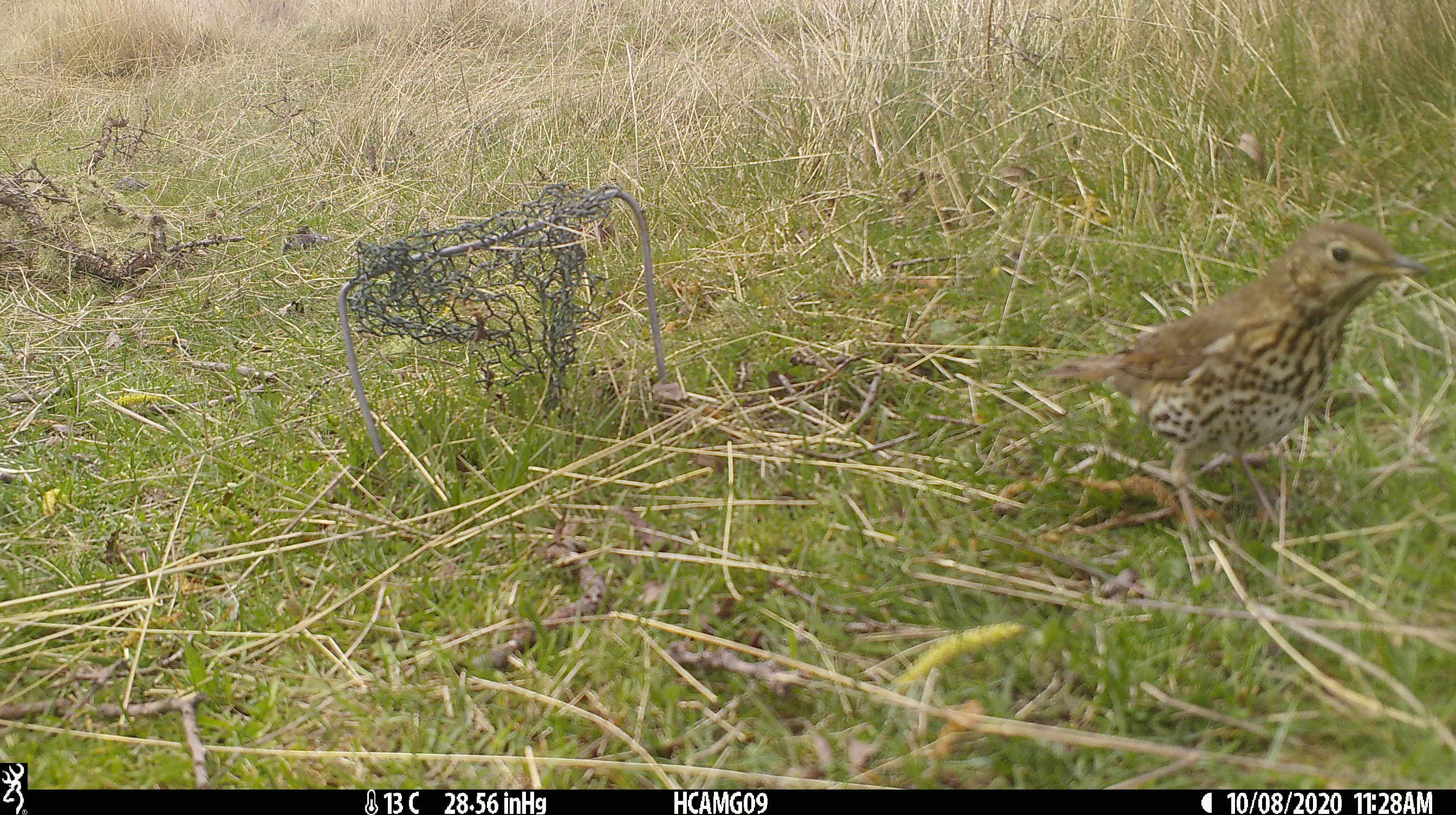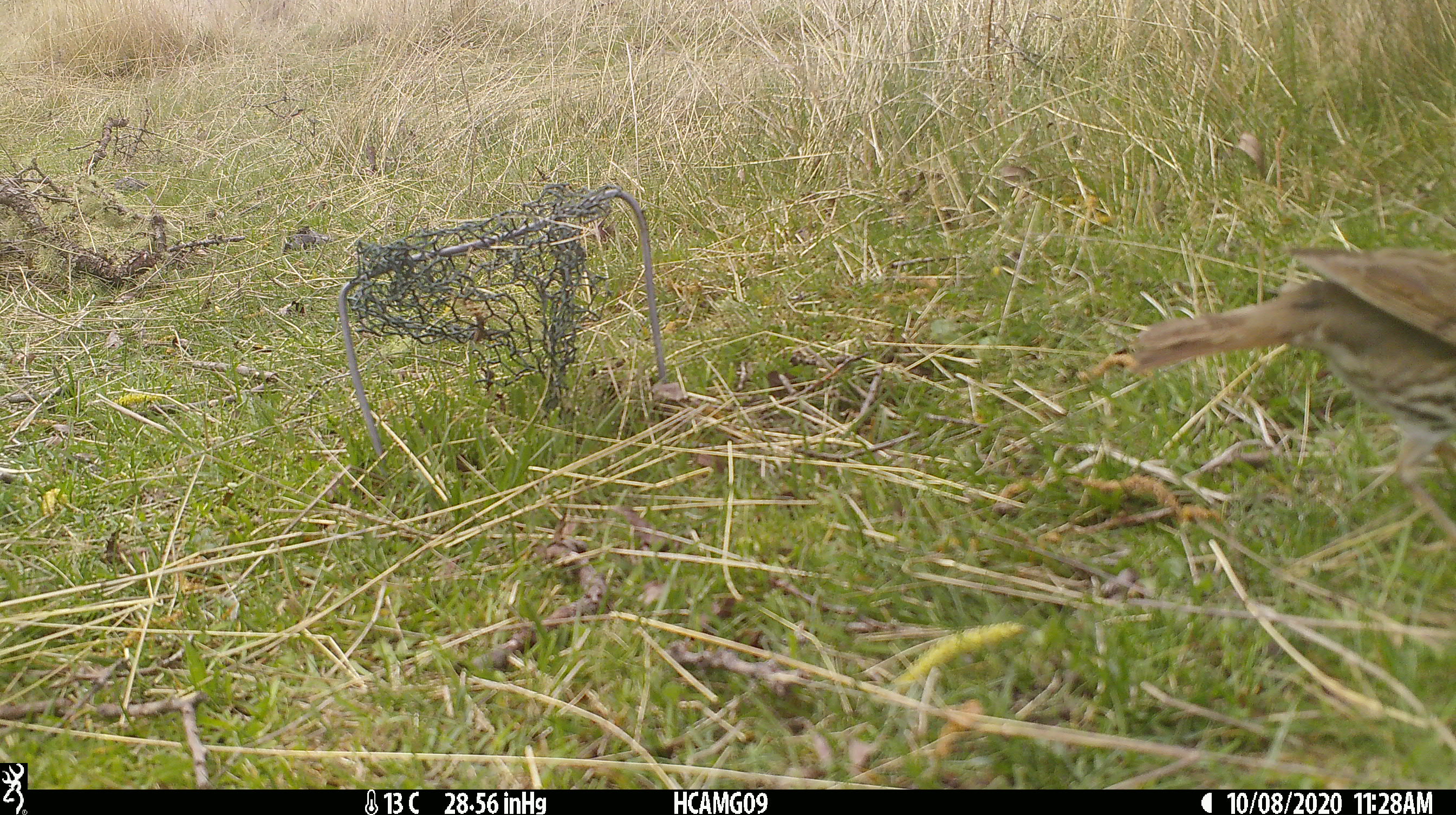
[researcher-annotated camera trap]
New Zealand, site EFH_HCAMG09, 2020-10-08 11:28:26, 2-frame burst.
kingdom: Animalia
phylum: Chordata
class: Aves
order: Passeriformes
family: Turdidae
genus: Turdus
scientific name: Turdus philomelos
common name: song thrush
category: thrush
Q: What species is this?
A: Thrush (song thrush) (Turdus philomelos).